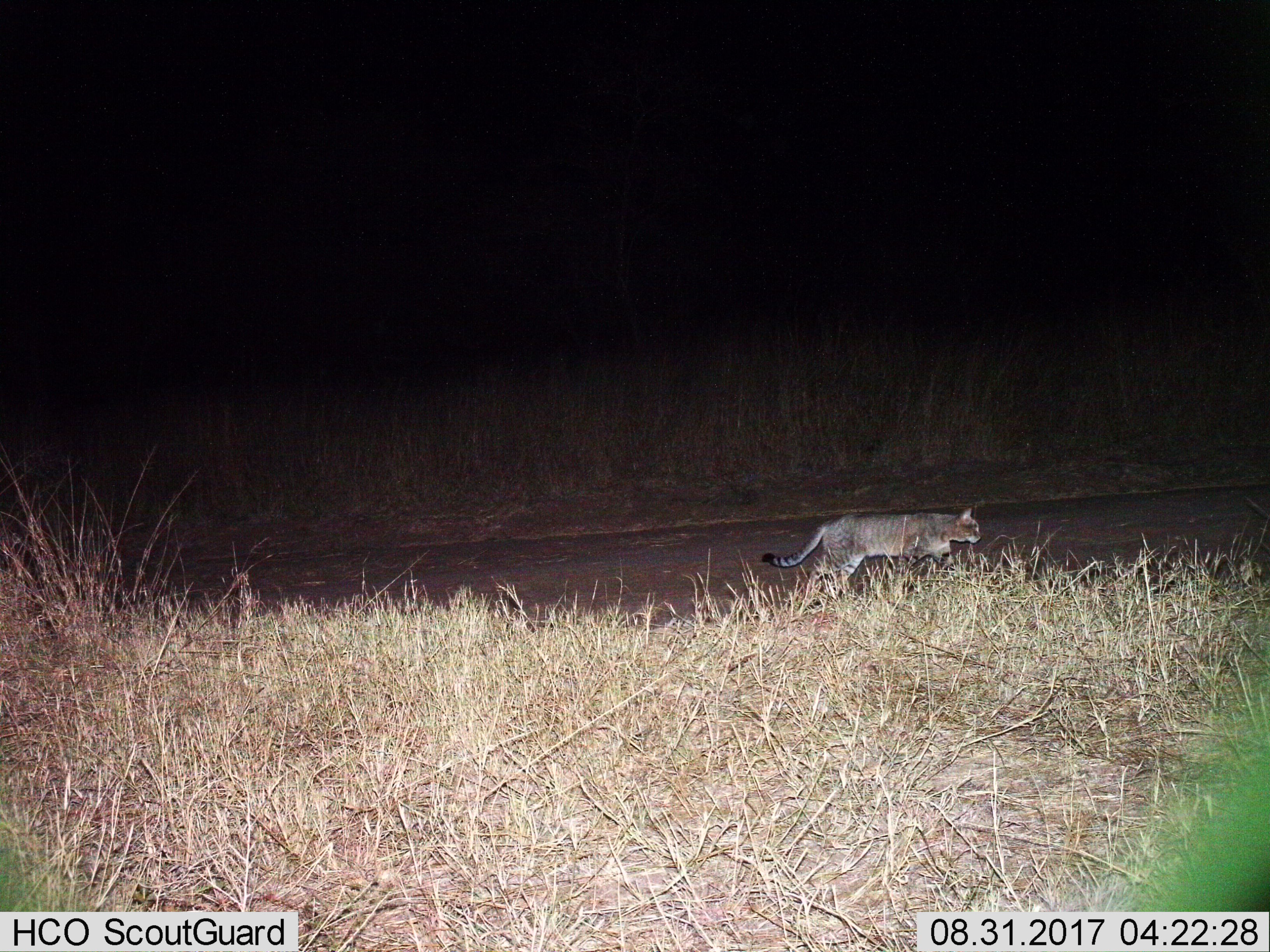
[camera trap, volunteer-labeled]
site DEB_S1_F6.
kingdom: Animalia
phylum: Chordata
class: Mammalia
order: Carnivora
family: Felidae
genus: Felis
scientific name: Felis lybica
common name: african wild cat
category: africanwildcat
Africanwildcat (african wild cat) (Felis lybica), count 1. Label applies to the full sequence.